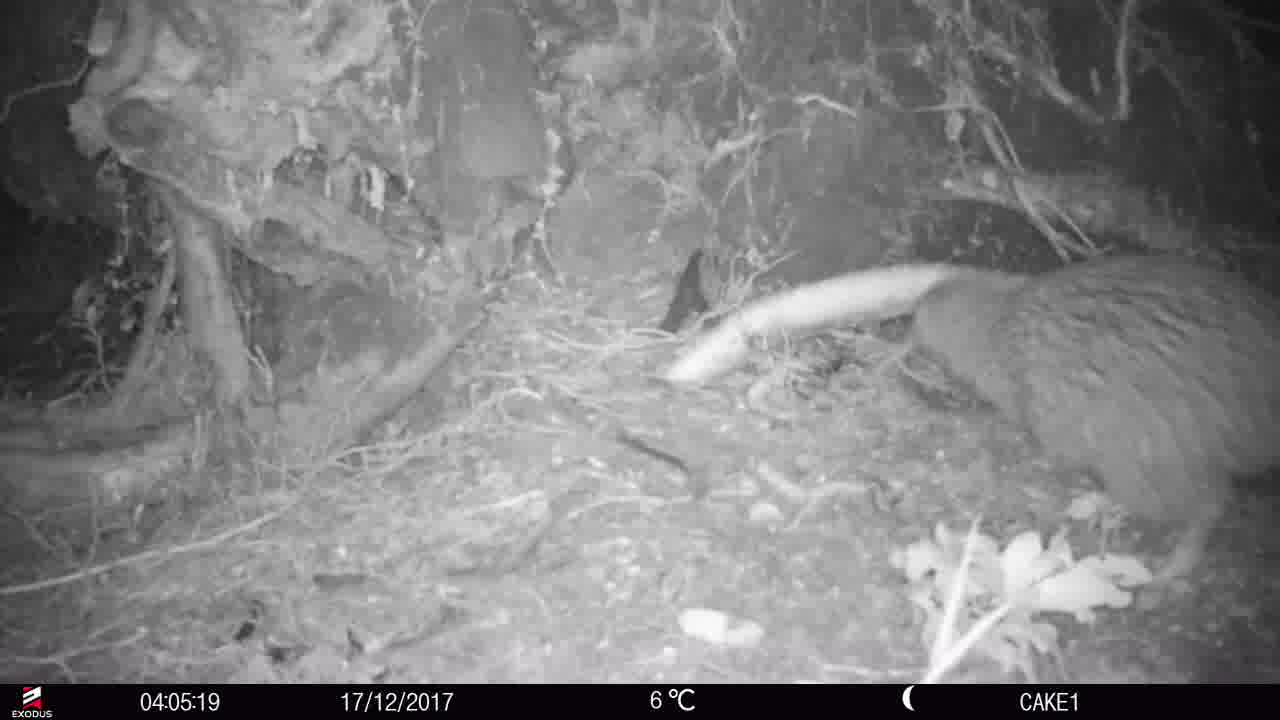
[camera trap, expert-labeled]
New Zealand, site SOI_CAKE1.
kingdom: Animalia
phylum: Chordata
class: Aves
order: Apterygiformes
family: Apterygidae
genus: Apteryx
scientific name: Apteryx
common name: kiwi